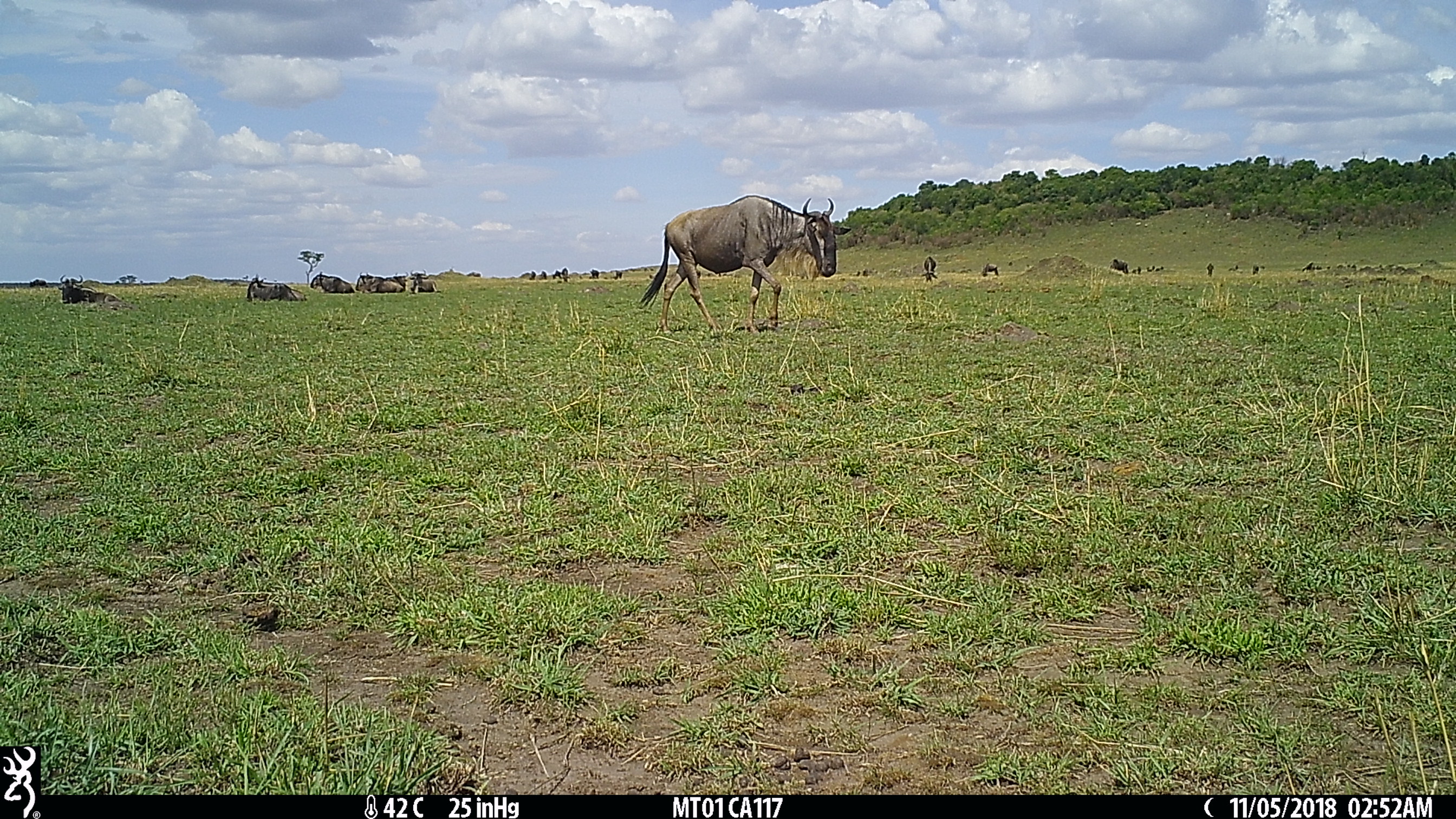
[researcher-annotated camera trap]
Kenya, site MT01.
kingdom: Animalia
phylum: Chordata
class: Mammalia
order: Artiodactyla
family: Bovidae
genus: Connochaetes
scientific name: Connochaetes taurinus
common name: blue wildebeest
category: wildebeest